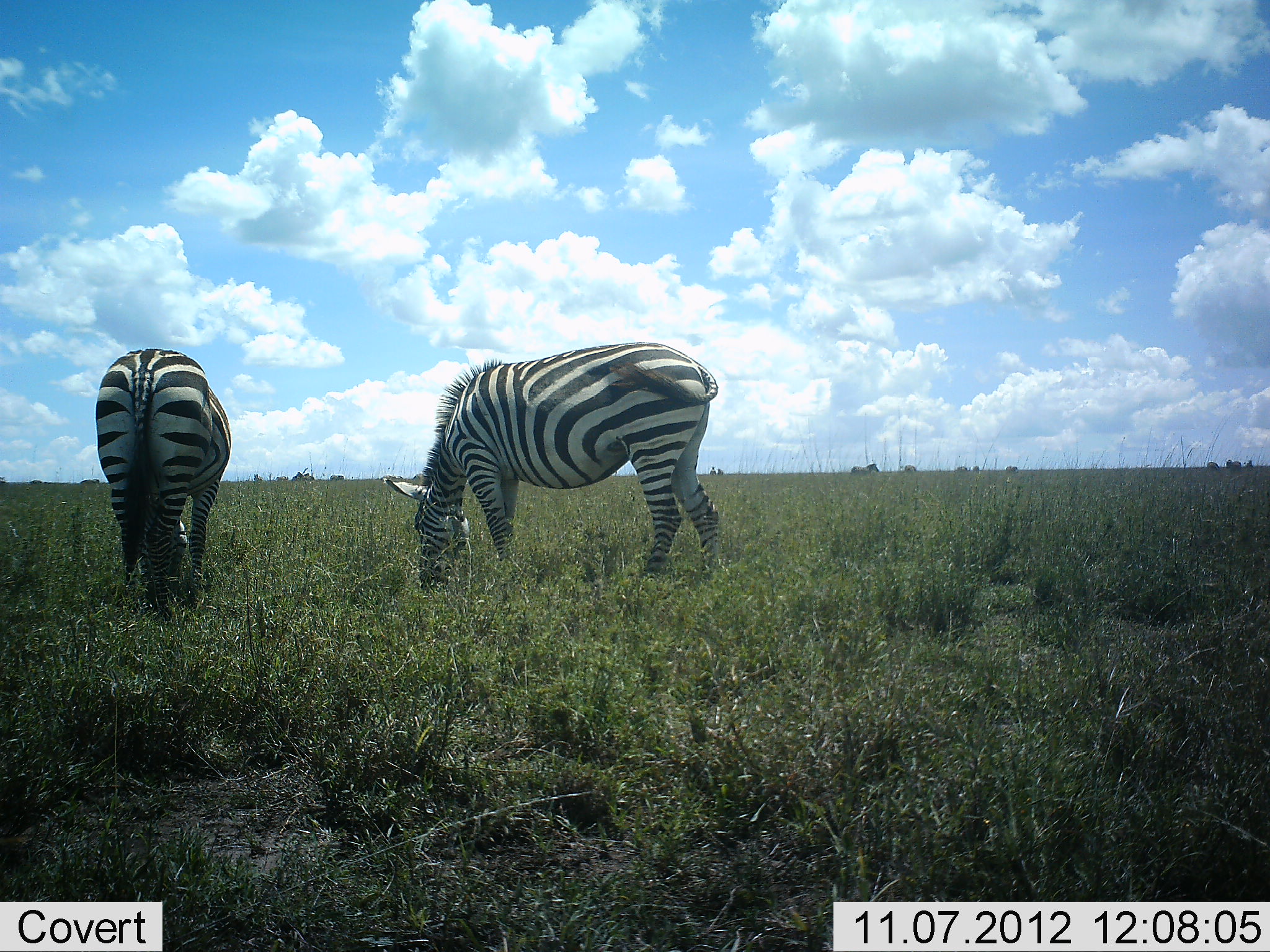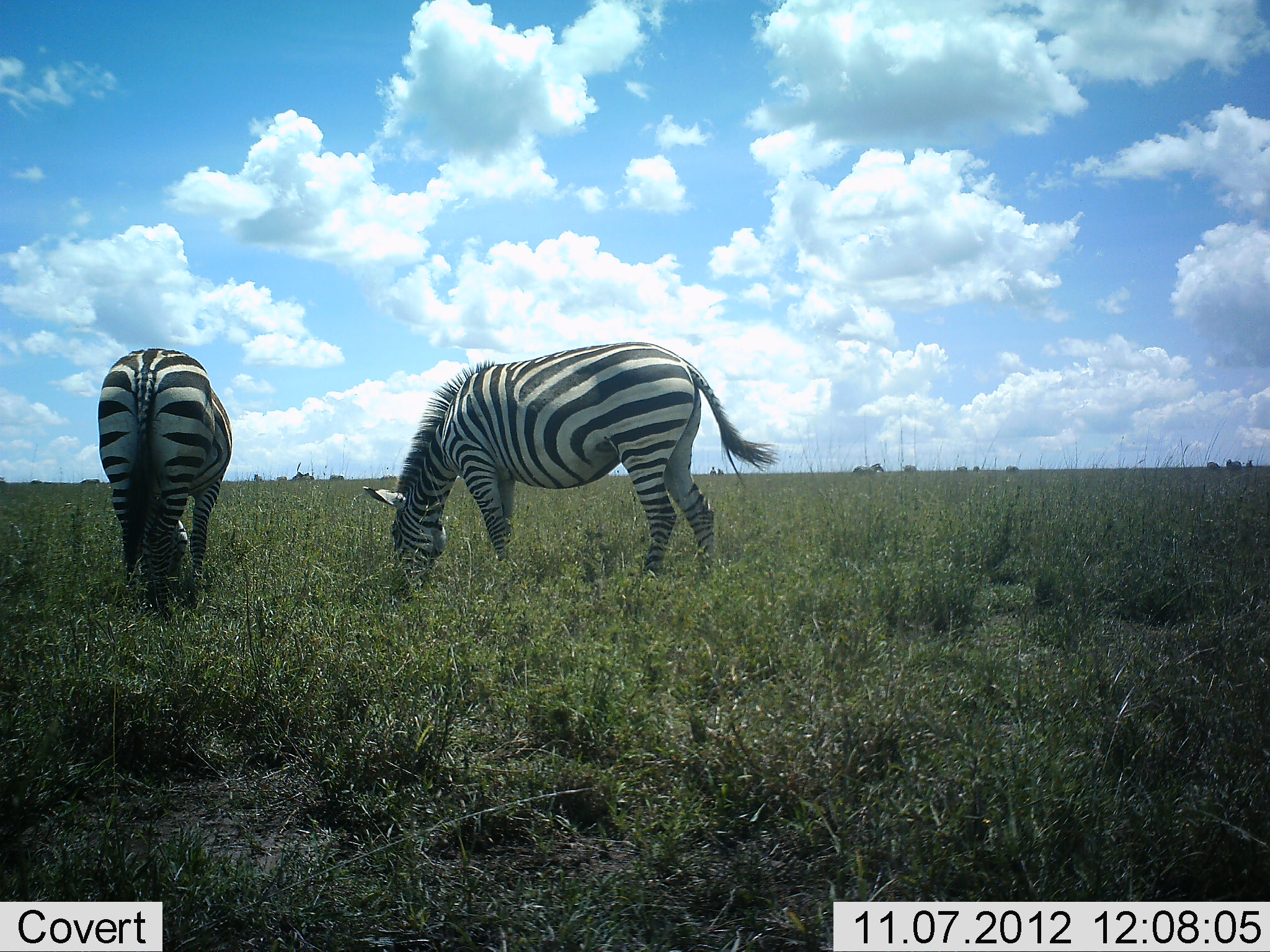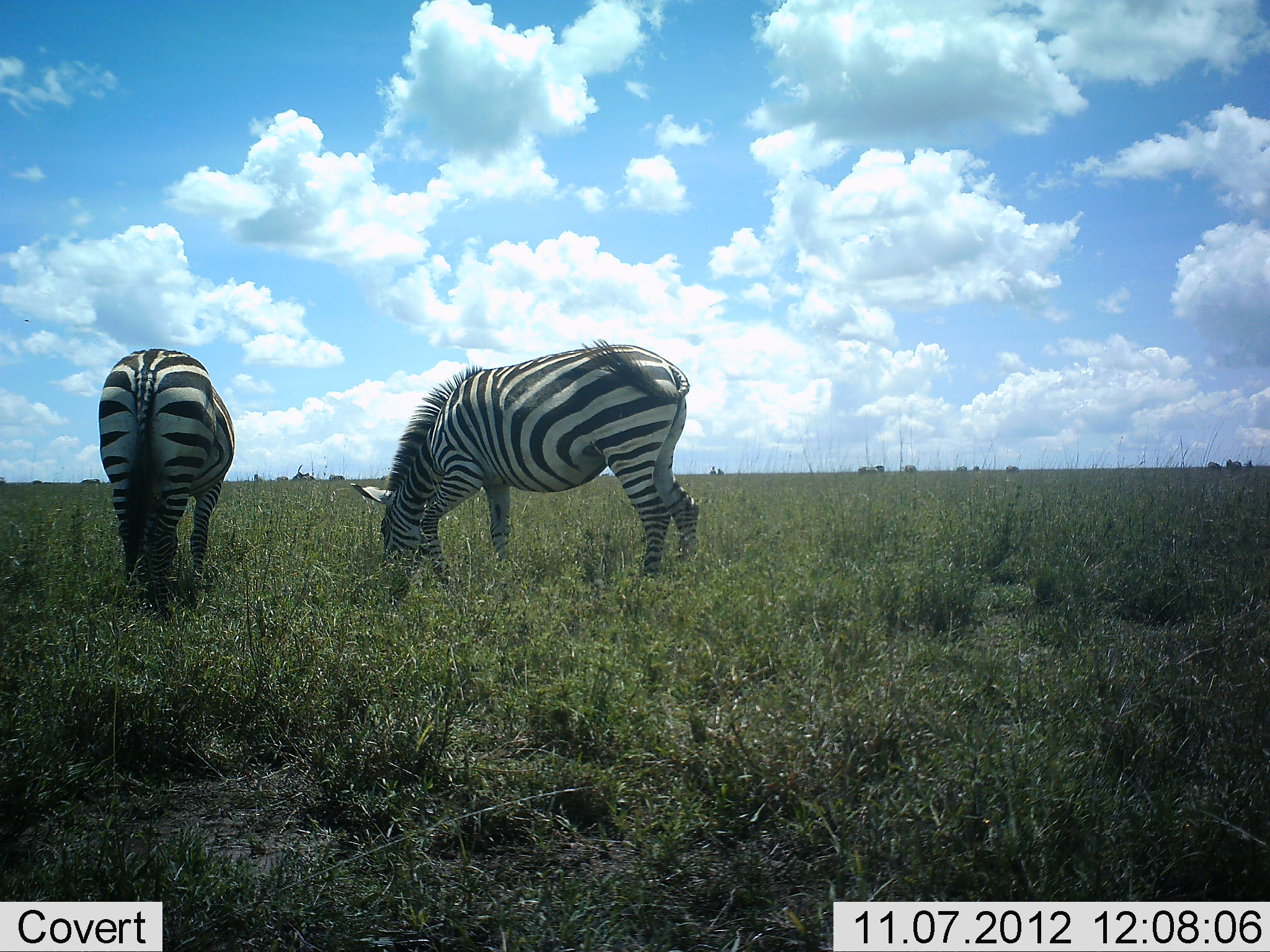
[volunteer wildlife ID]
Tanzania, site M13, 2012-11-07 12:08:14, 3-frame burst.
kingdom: Animalia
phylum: Chordata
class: Mammalia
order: Perissodactyla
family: Equidae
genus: Equus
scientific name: Equus quagga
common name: plains zebra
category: zebra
Zebra (plains zebra) (Equus quagga), count 2. Behavior (volunteer vote fractions): standing 30%, resting 0%, moving 10%, interacting 0%. Young present (vote fraction): 0%. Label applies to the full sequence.